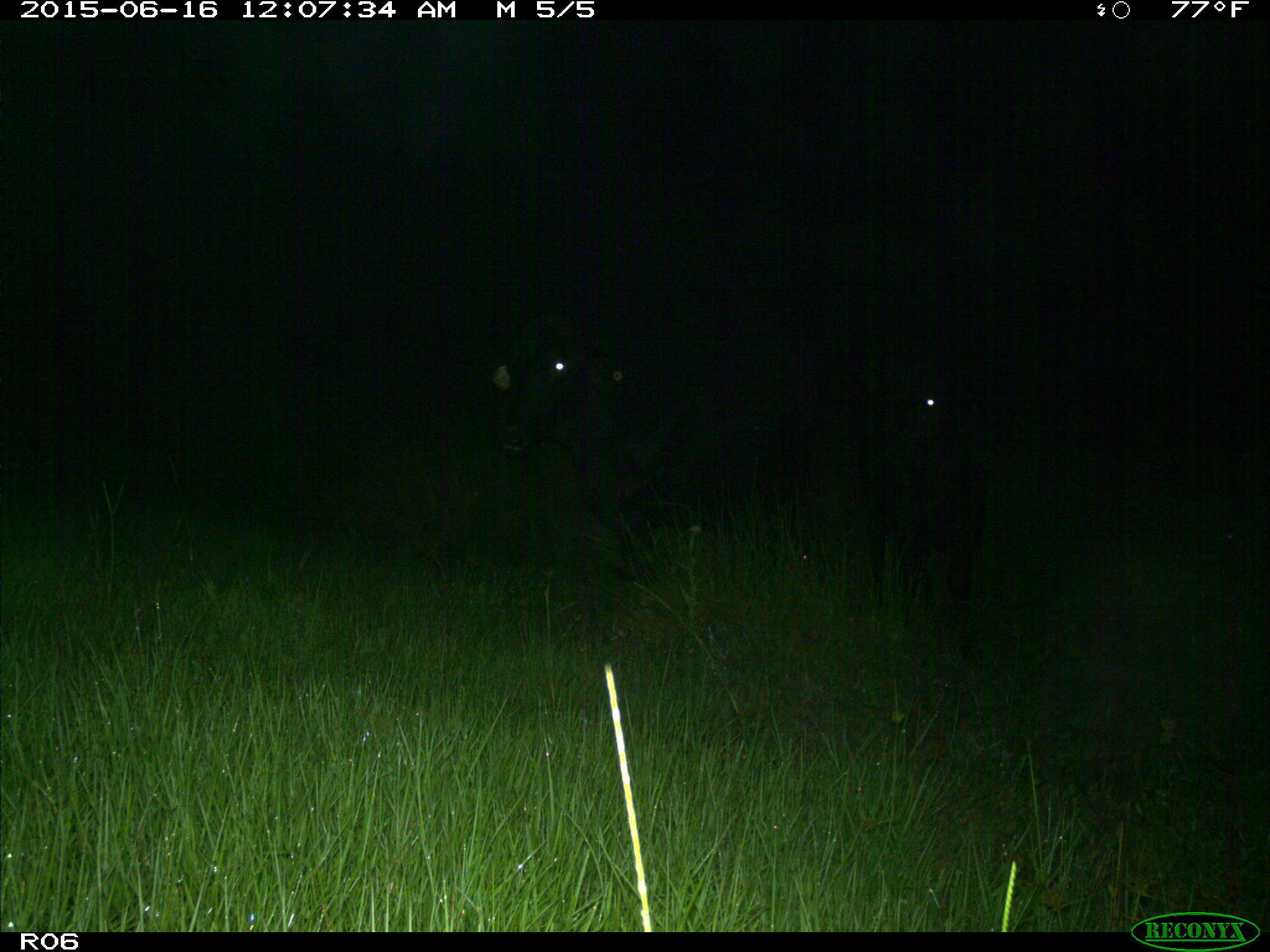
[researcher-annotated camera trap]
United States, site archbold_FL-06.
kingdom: Animalia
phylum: Chordata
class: Mammalia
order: Artiodactyla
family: Bovidae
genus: Bos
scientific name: Bos taurus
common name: domestic cow